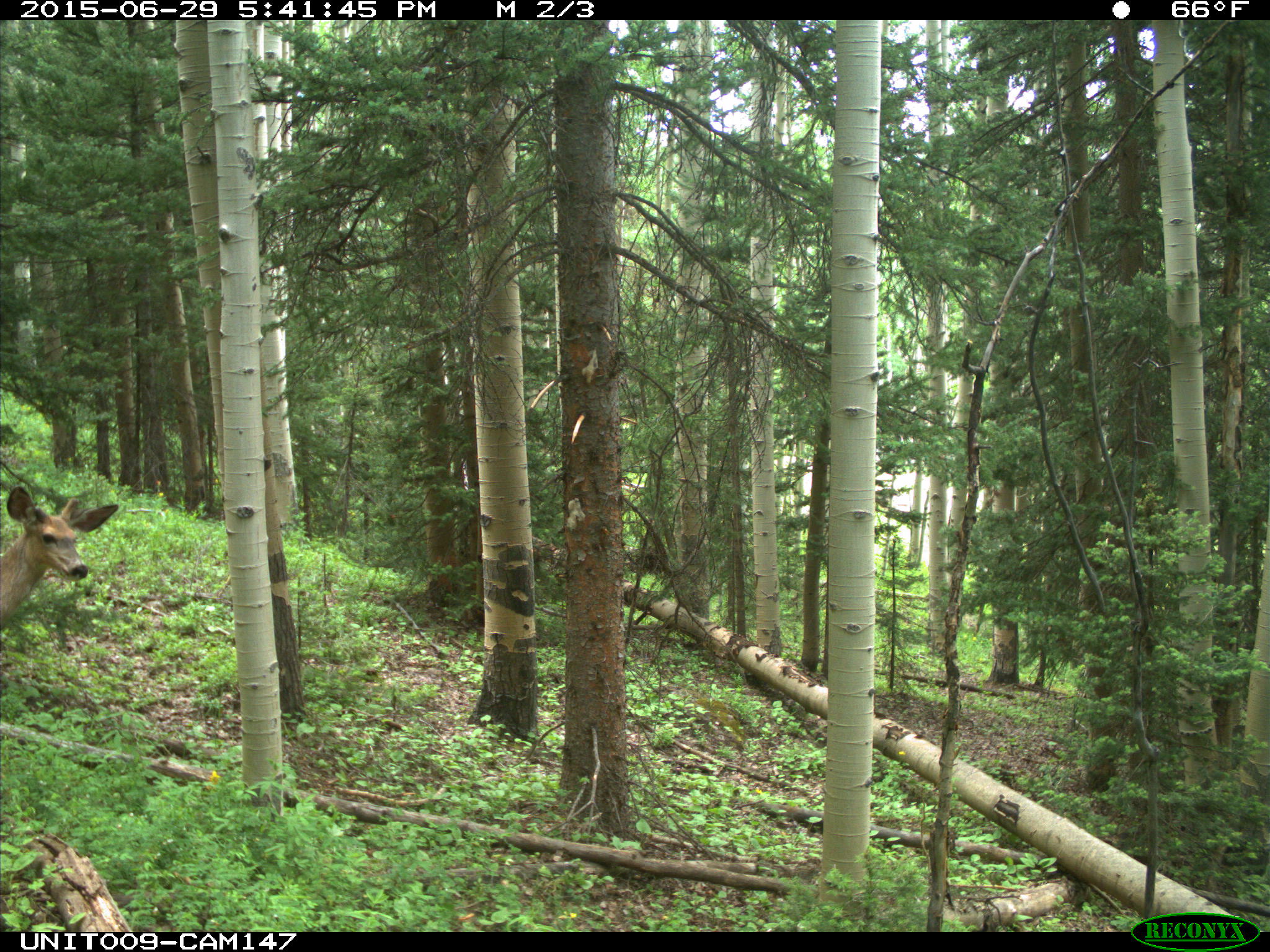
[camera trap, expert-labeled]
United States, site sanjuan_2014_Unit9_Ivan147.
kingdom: Animalia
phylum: Chordata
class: Mammalia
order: Artiodactyla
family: Cervidae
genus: Odocoileus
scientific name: Odocoileus hemionus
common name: mule deer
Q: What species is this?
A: Odocoileus hemionus (mule deer).